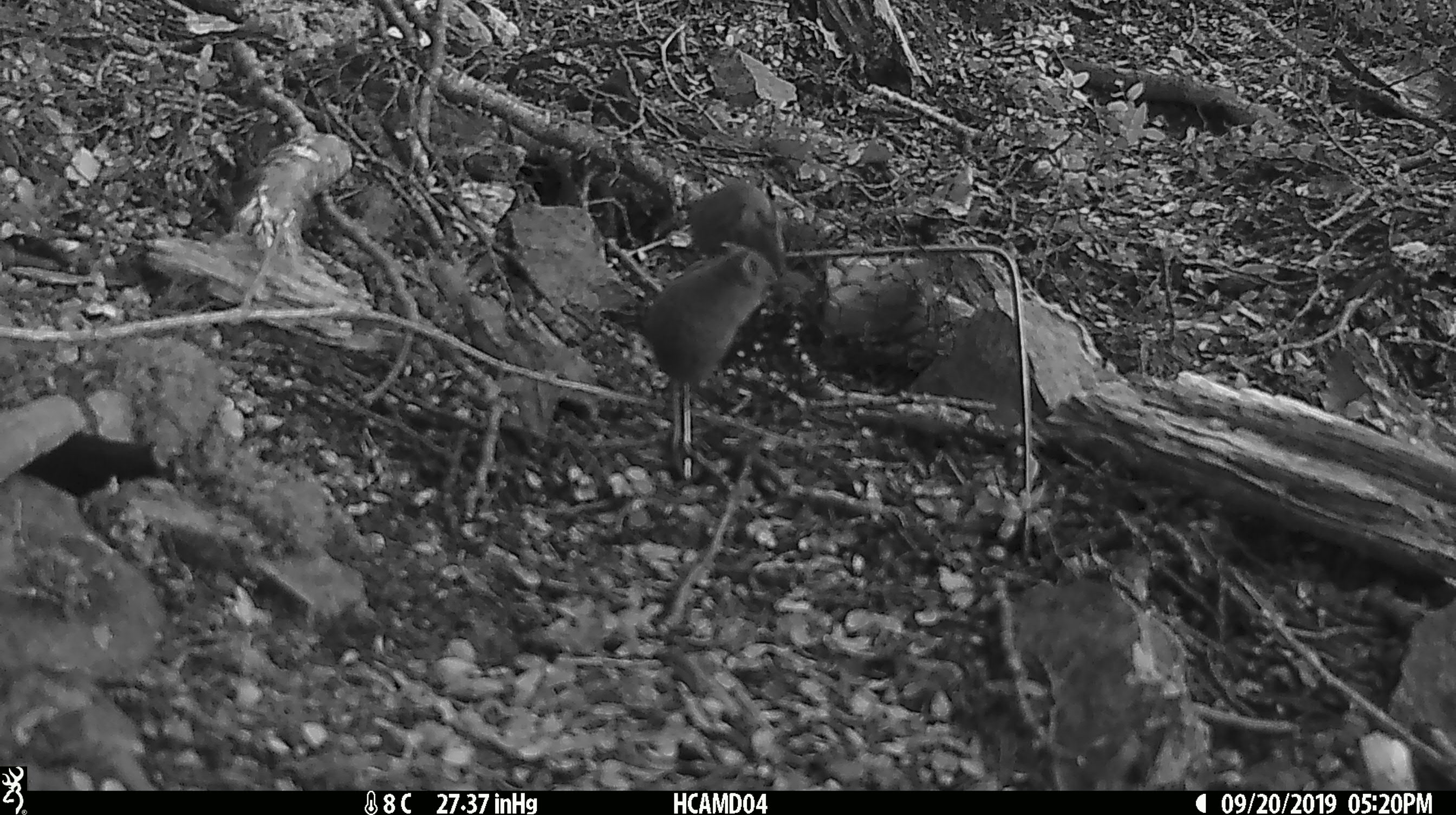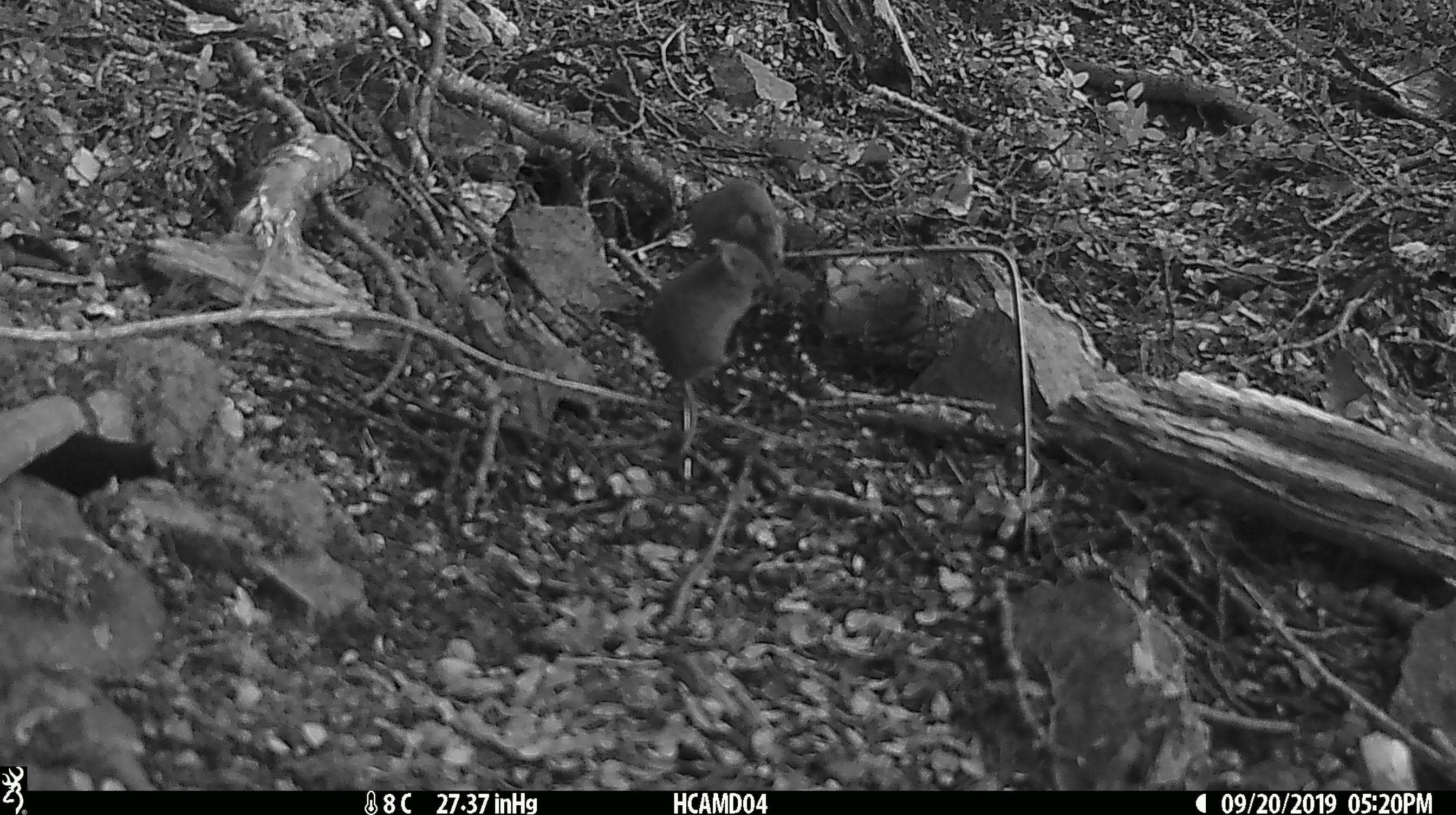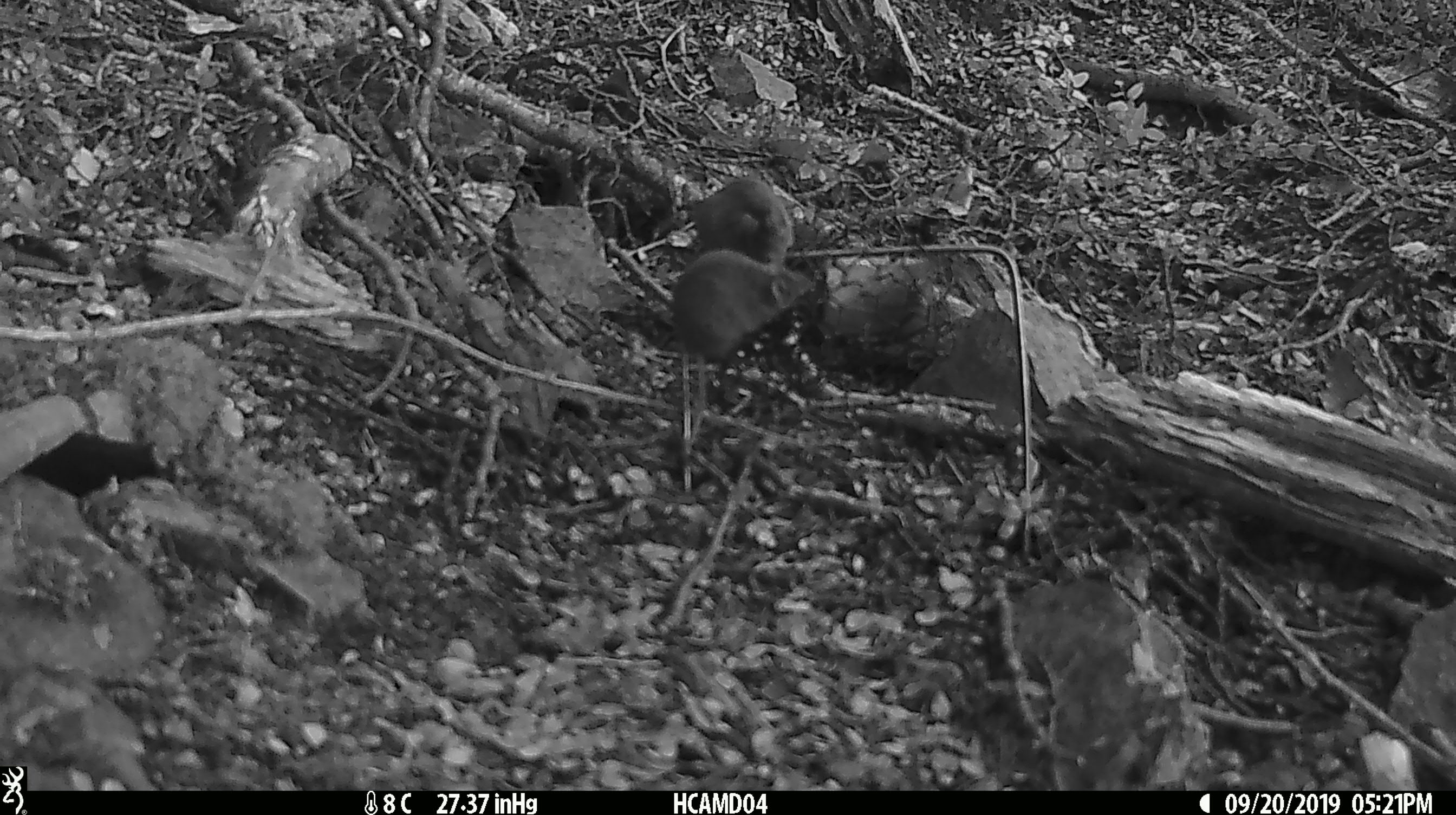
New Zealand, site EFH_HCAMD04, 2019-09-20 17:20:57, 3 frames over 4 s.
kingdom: Animalia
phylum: Chordata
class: Mammalia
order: Rodentia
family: Muridae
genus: Mus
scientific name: Mus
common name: mouse